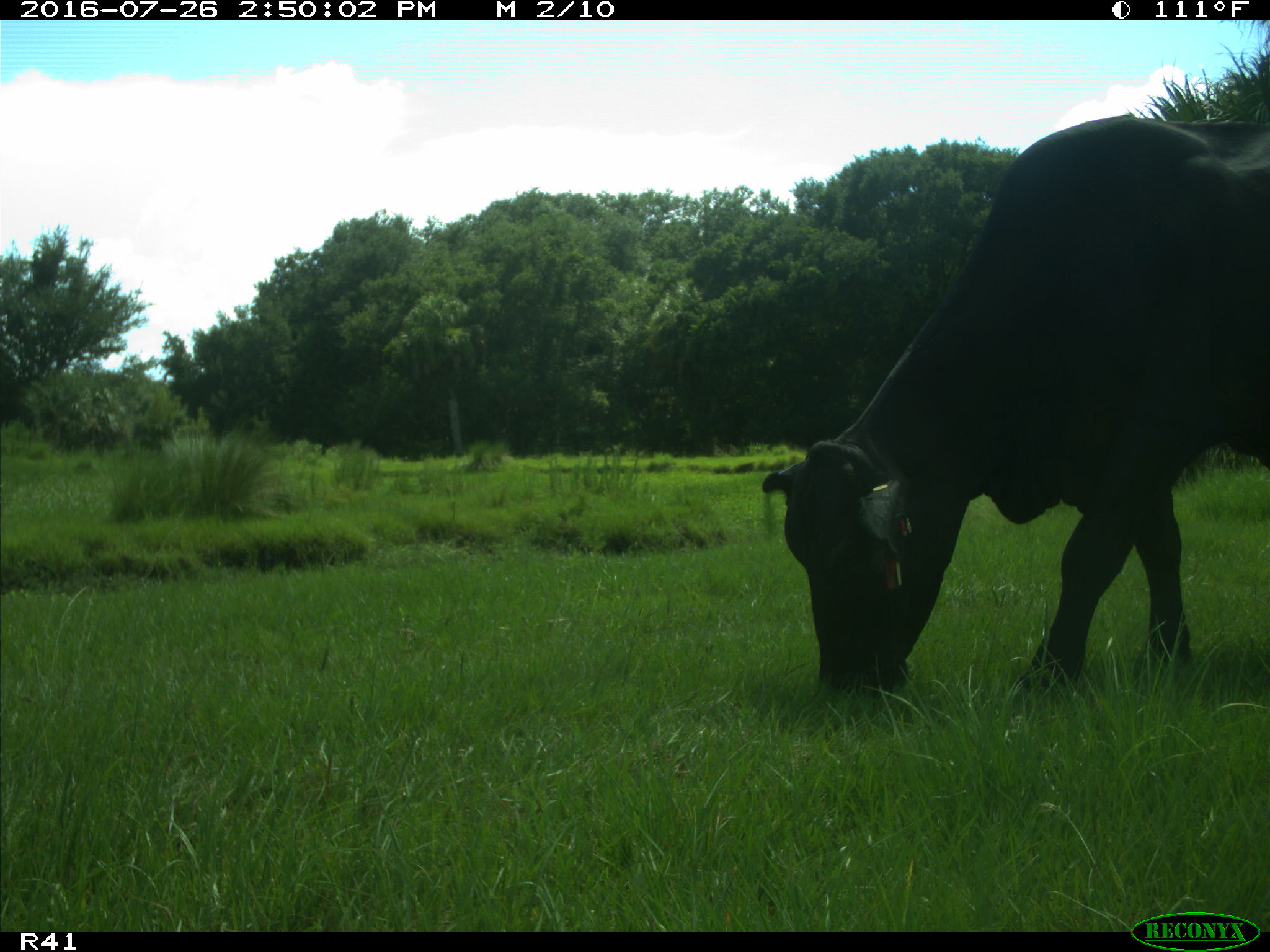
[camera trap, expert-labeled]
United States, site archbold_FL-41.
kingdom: Animalia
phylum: Chordata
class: Mammalia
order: Artiodactyla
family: Bovidae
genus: Bos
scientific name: Bos taurus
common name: domestic cow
Bos taurus (domestic cow).